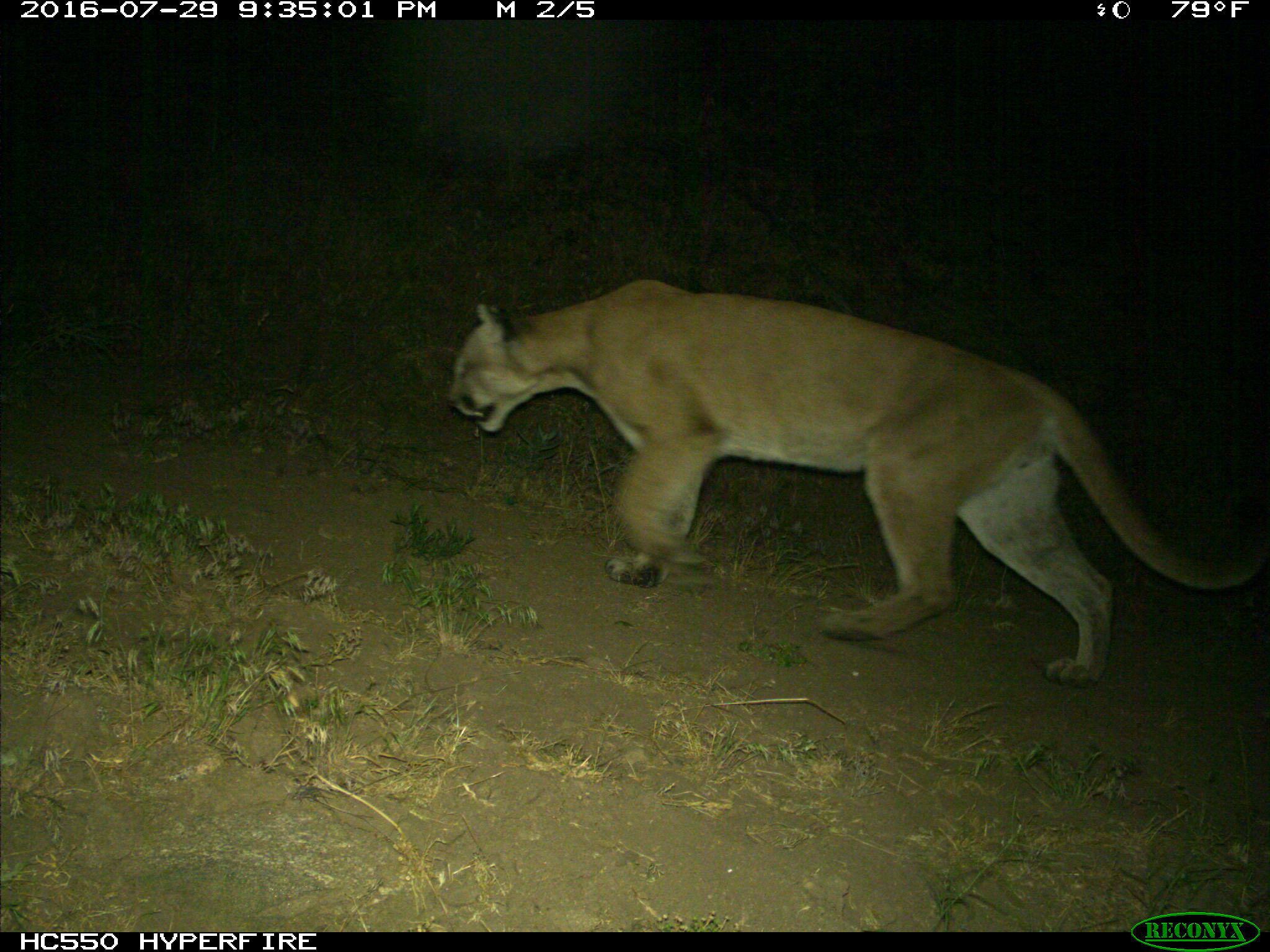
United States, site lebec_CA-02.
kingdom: Animalia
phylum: Chordata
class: Mammalia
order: Carnivora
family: Felidae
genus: Puma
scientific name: Puma concolor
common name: mountain lion